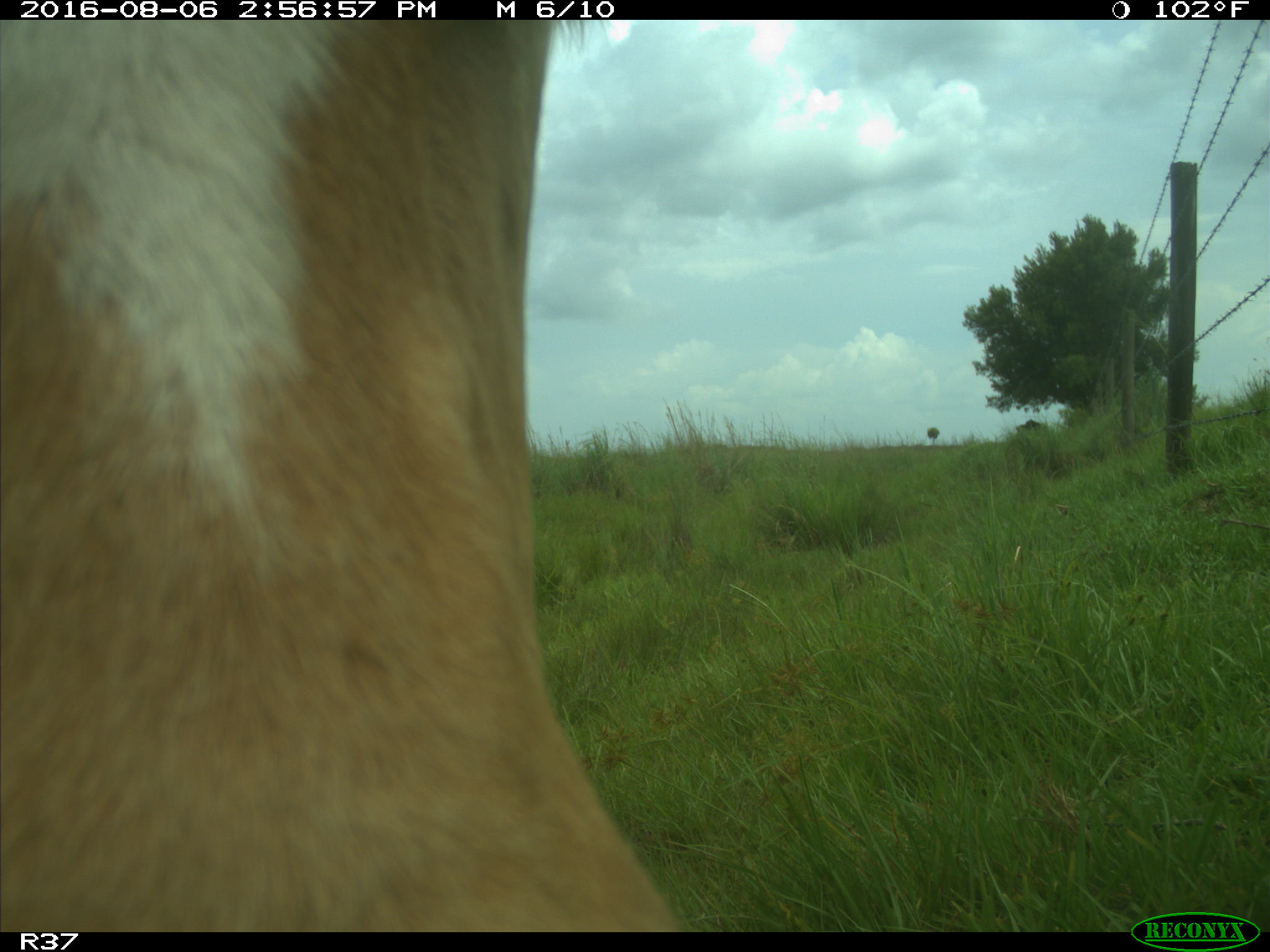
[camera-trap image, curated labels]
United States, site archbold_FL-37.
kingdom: Animalia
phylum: Chordata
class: Mammalia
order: Artiodactyla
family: Bovidae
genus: Bos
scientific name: Bos taurus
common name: domestic cow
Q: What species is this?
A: Bos taurus (domestic cow).